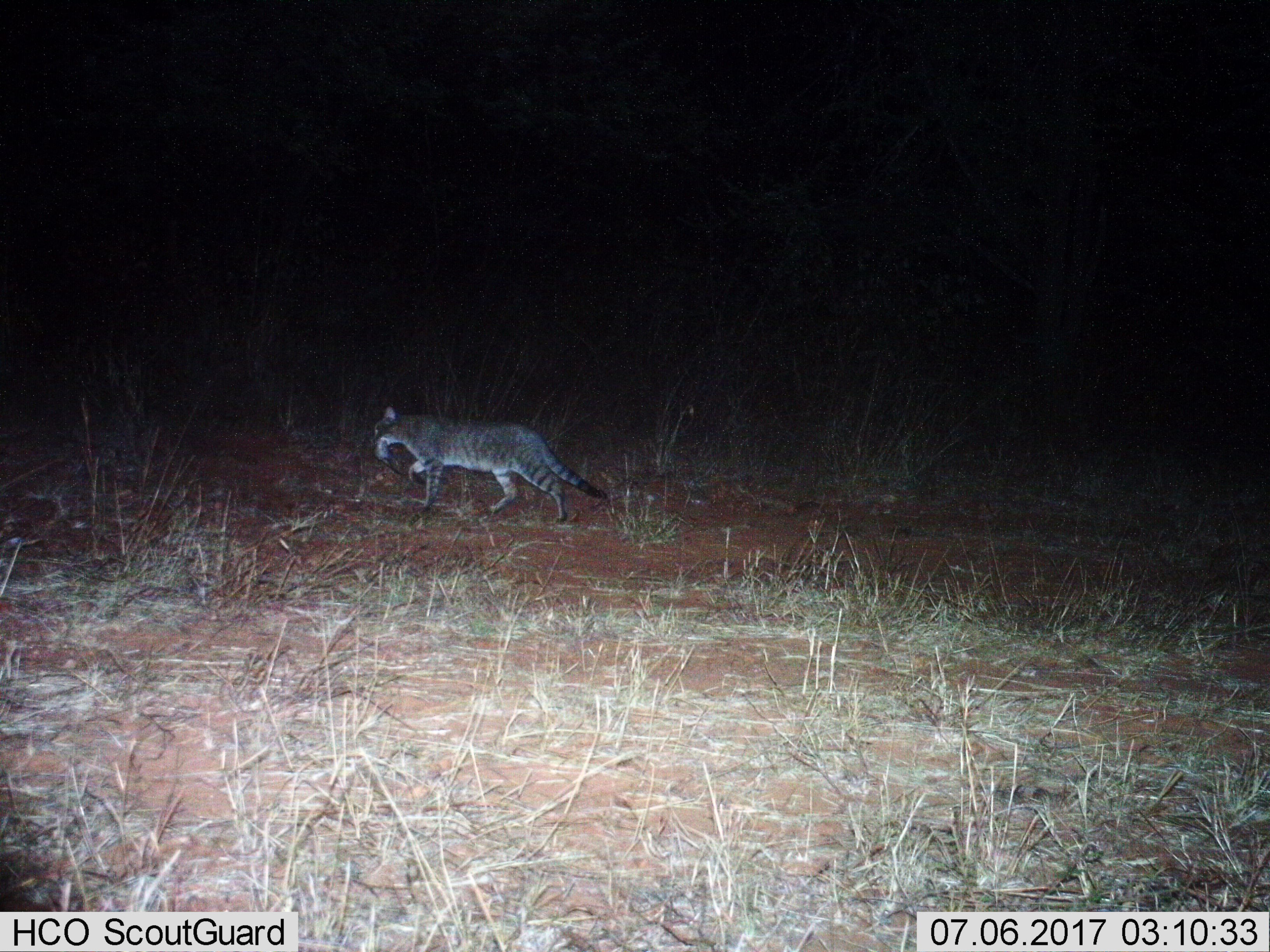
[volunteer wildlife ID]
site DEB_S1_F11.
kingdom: Animalia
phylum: Chordata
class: Mammalia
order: Carnivora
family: Felidae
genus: Felis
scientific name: Felis lybica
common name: african wild cat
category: africanwildcat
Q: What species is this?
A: Africanwildcat (african wild cat) (Felis lybica).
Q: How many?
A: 1.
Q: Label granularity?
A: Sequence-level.